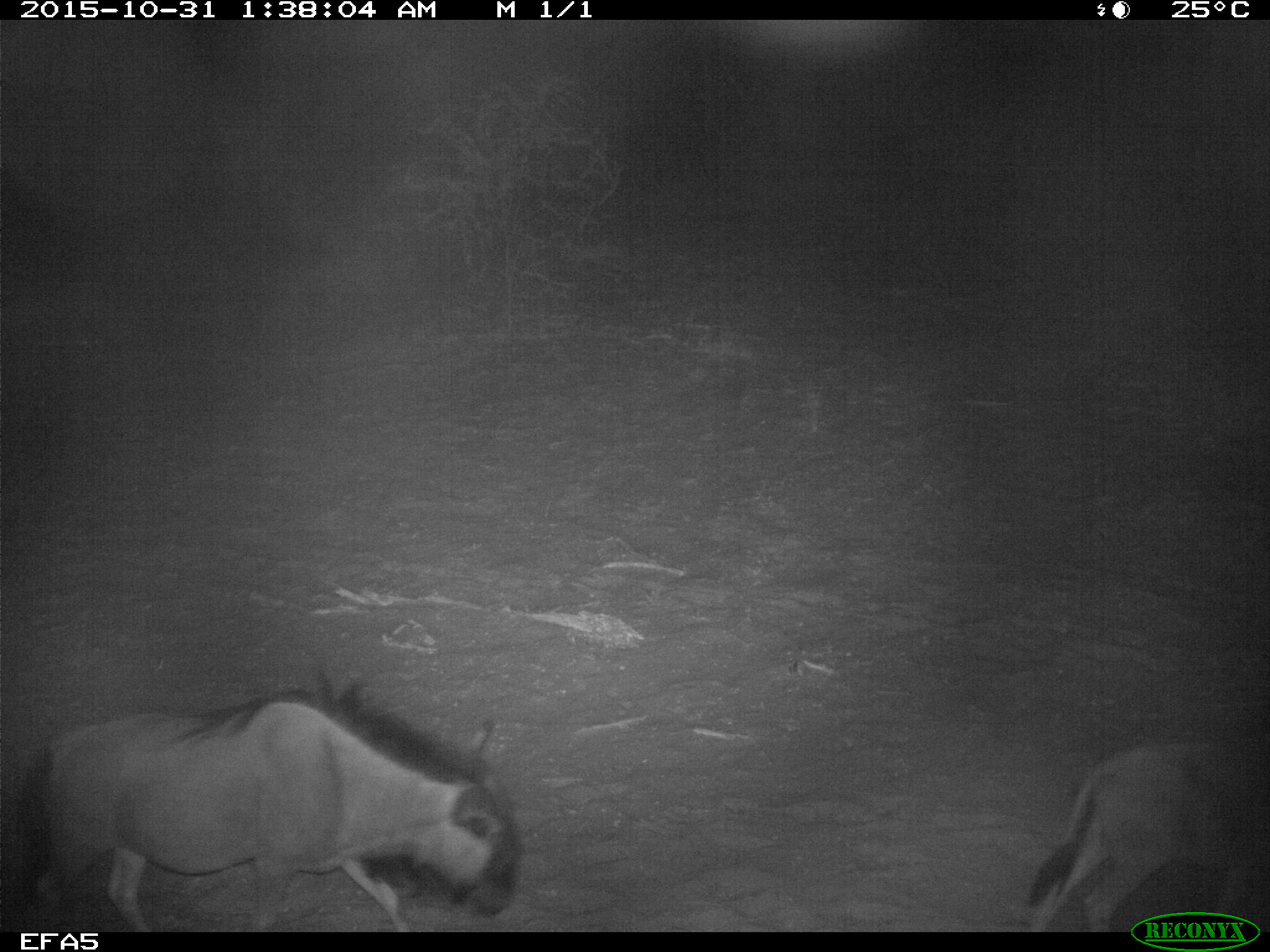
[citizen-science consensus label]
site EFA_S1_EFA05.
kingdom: Animalia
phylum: Chordata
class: Mammalia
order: Artiodactyla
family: Bovidae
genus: Connochaetes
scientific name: Connochaetes taurinus taurinus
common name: blue wildebeest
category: wildebeestblue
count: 2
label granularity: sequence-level